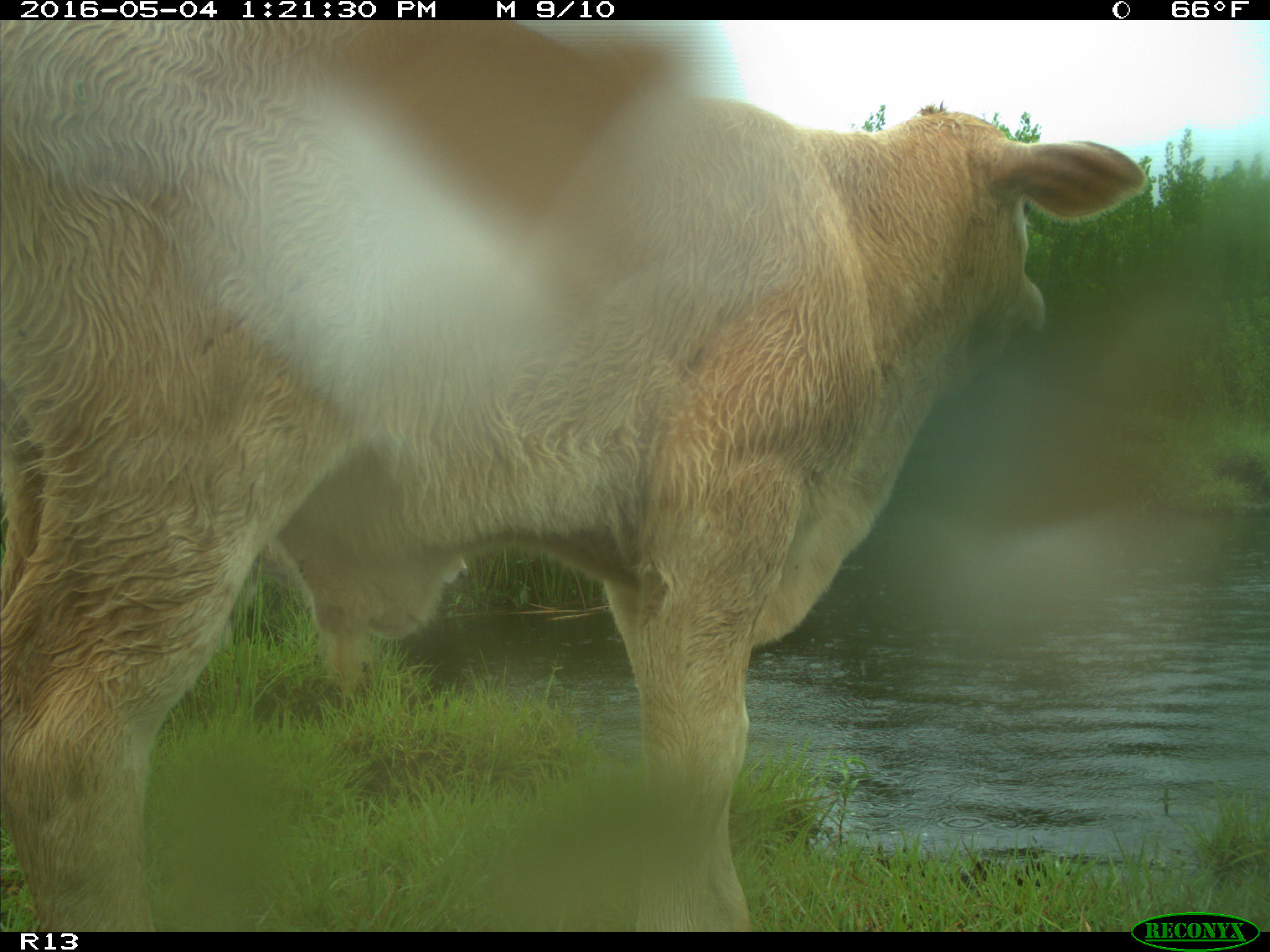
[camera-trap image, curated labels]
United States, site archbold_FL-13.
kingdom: Animalia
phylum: Chordata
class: Mammalia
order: Artiodactyla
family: Bovidae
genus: Bos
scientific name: Bos taurus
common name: domestic cow